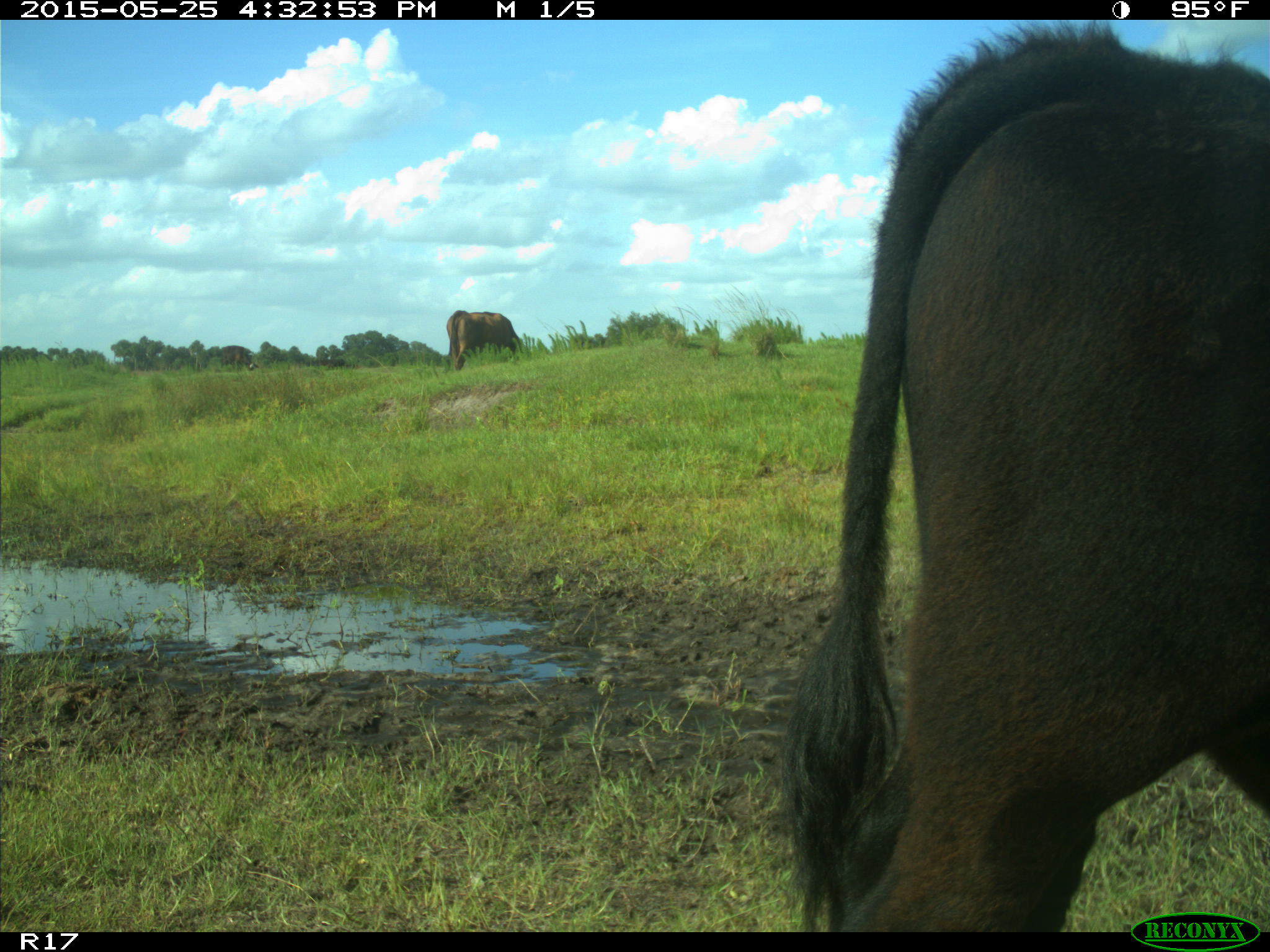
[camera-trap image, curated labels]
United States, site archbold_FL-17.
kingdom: Animalia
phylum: Chordata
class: Mammalia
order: Artiodactyla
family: Bovidae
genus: Bos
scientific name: Bos taurus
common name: domestic cow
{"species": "Bos taurus (domestic cow)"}